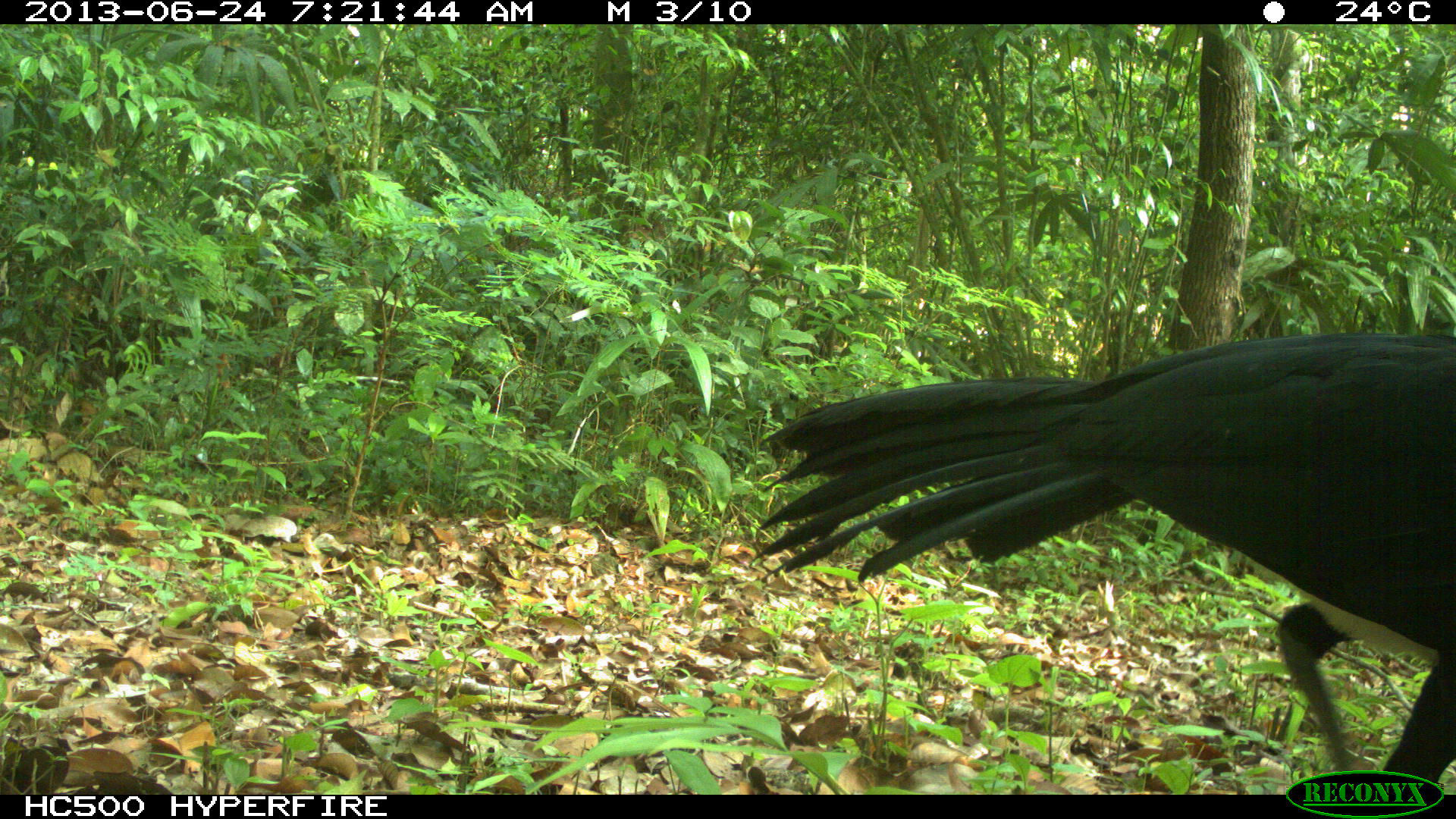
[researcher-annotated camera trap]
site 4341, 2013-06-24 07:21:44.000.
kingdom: Animalia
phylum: Chordata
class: Aves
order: Galliformes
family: Cracidae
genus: Crax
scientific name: Crax rubra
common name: great curassow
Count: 1.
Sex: male.